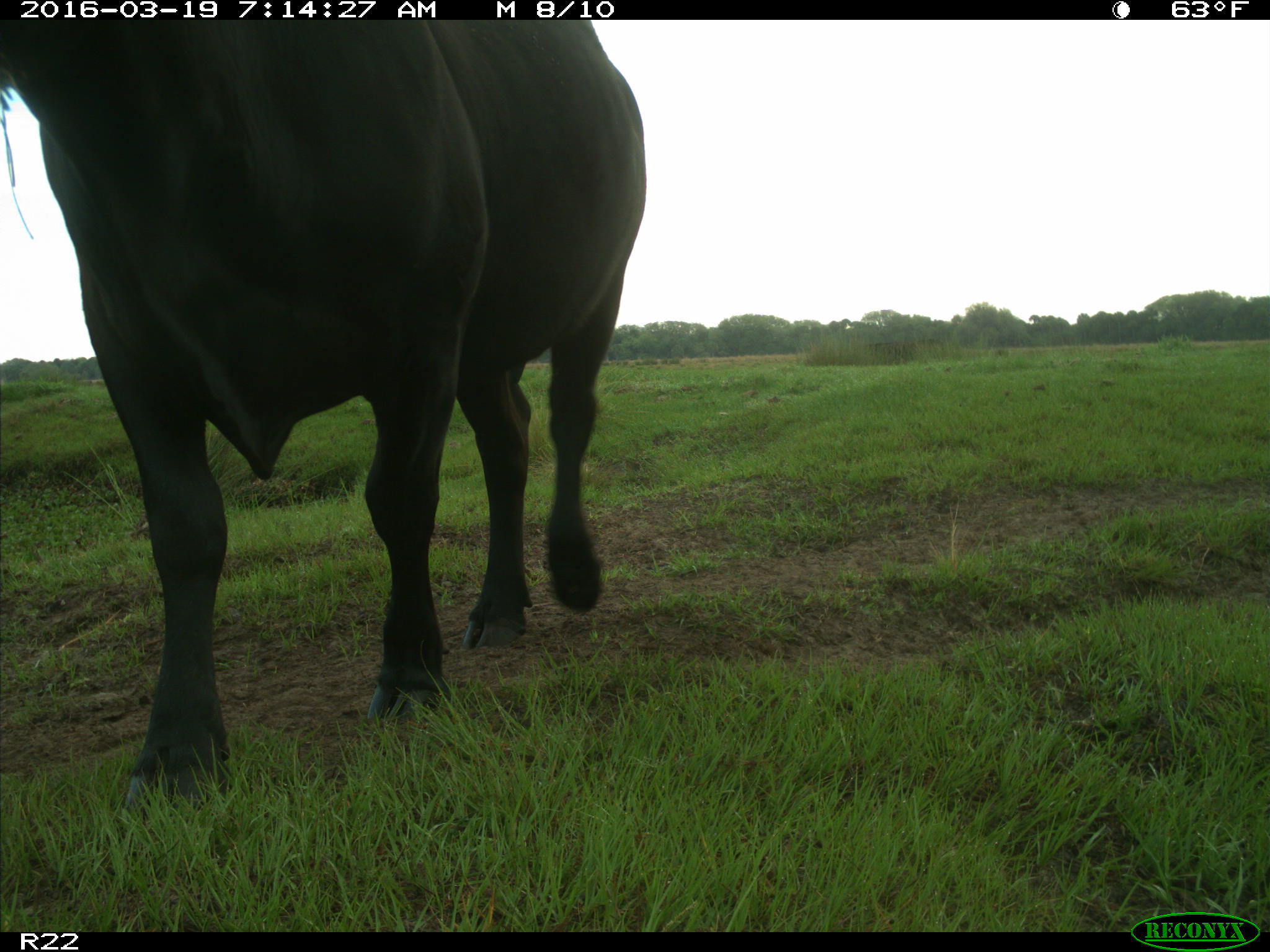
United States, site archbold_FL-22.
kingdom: Animalia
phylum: Chordata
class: Mammalia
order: Artiodactyla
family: Bovidae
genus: Bos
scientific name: Bos taurus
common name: domestic cow